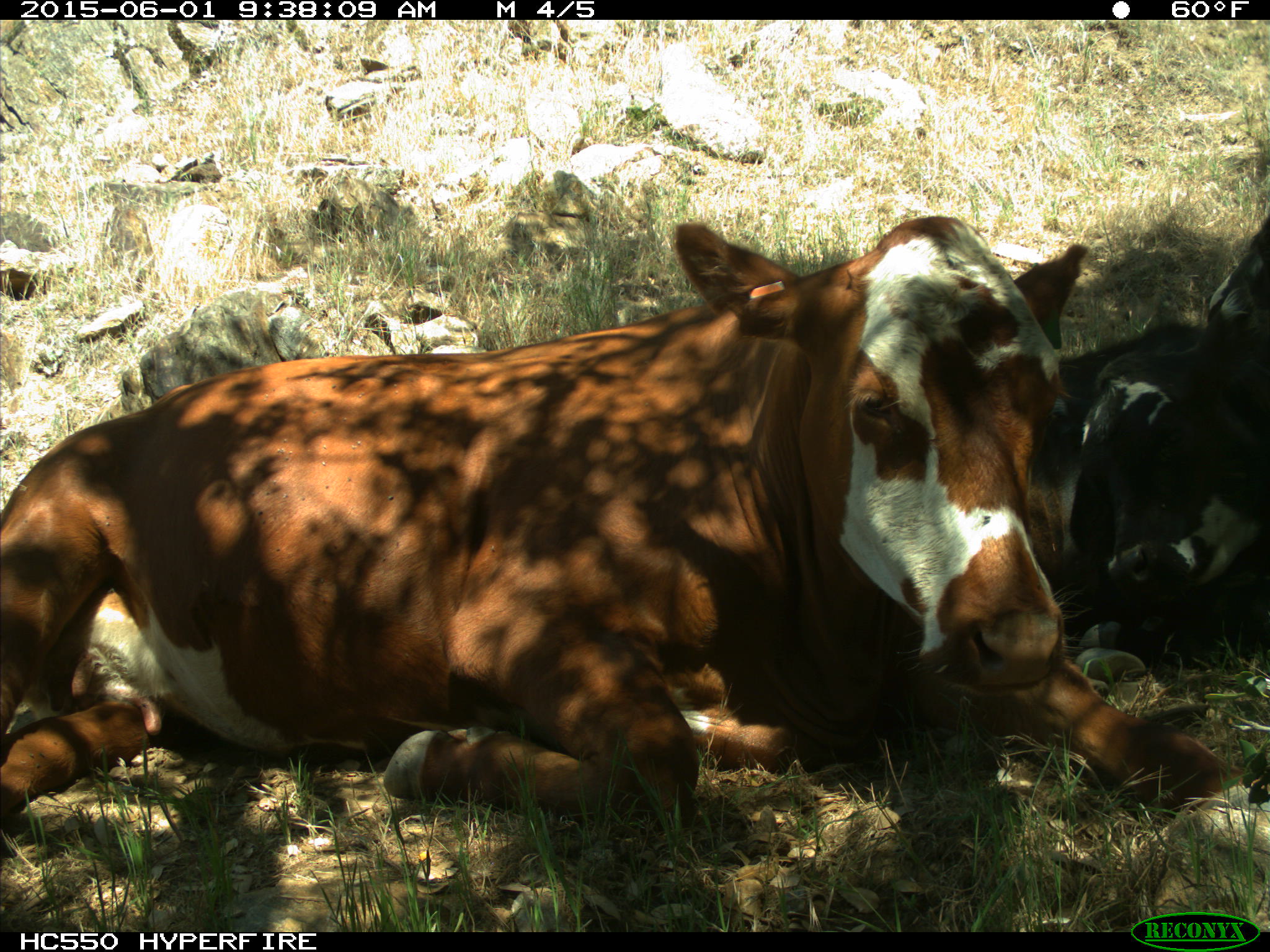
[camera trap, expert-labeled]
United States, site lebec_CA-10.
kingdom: Animalia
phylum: Chordata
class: Mammalia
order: Artiodactyla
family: Bovidae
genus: Bos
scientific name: Bos taurus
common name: domestic cow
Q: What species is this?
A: Bos taurus (domestic cow).